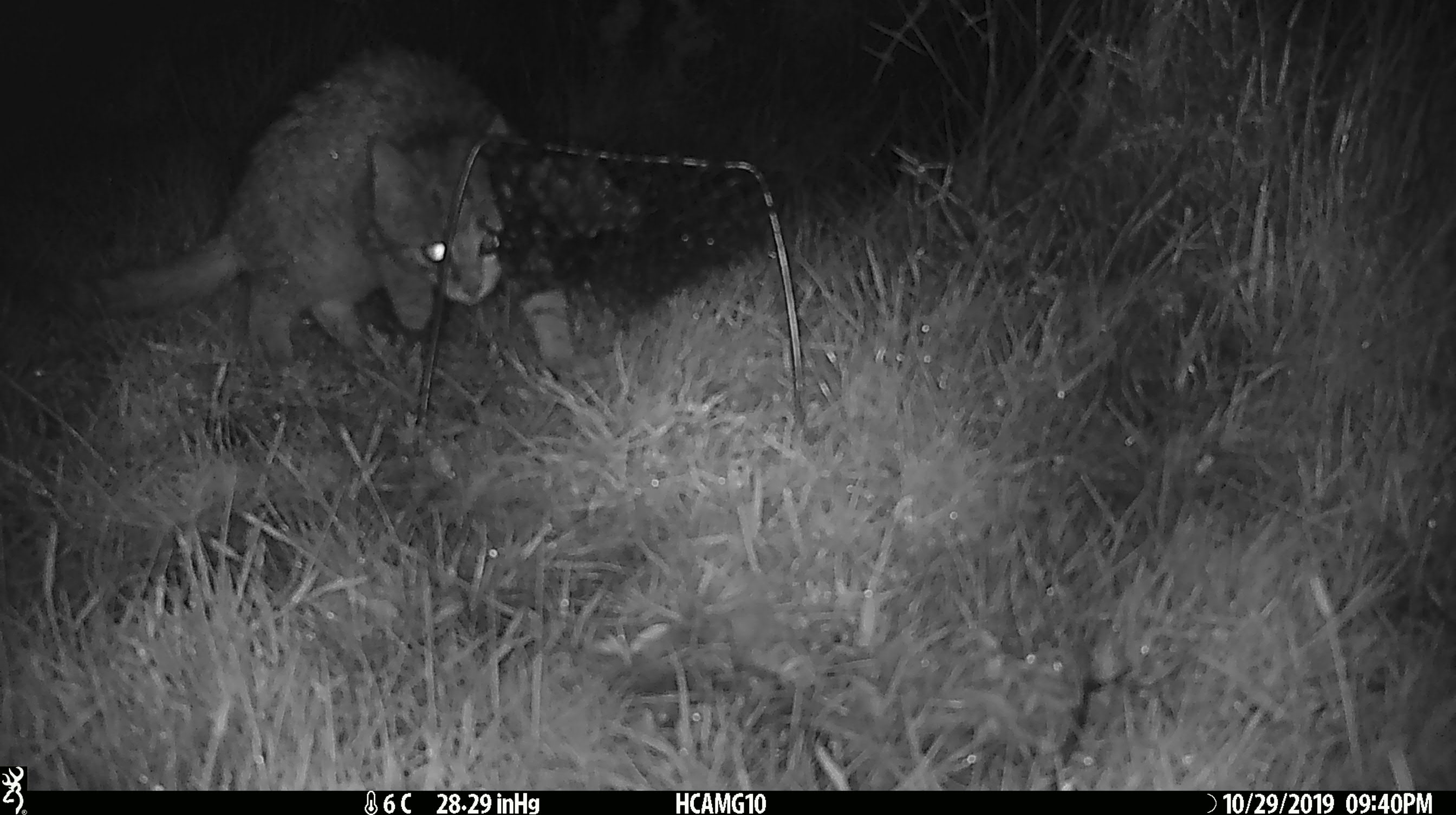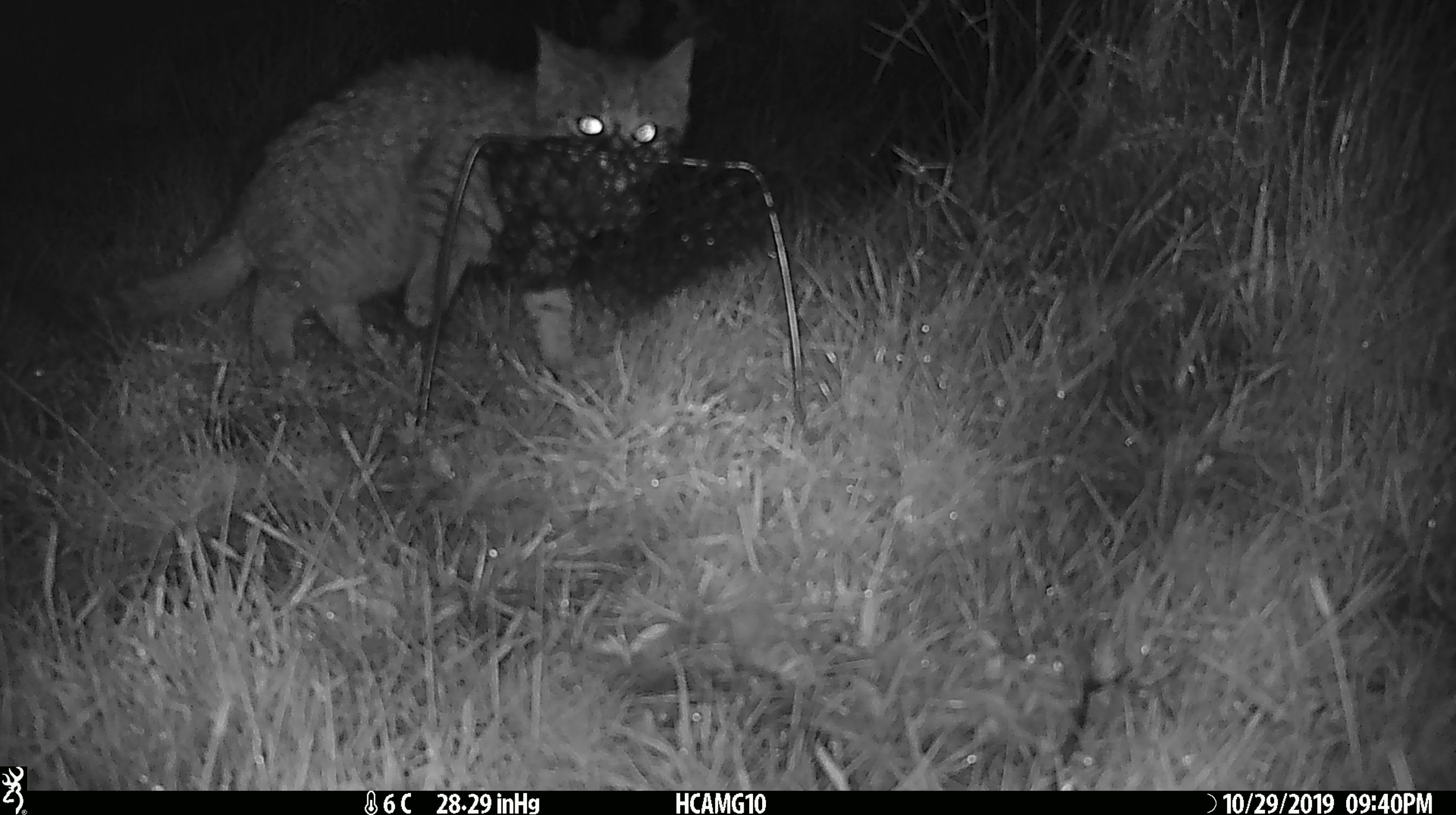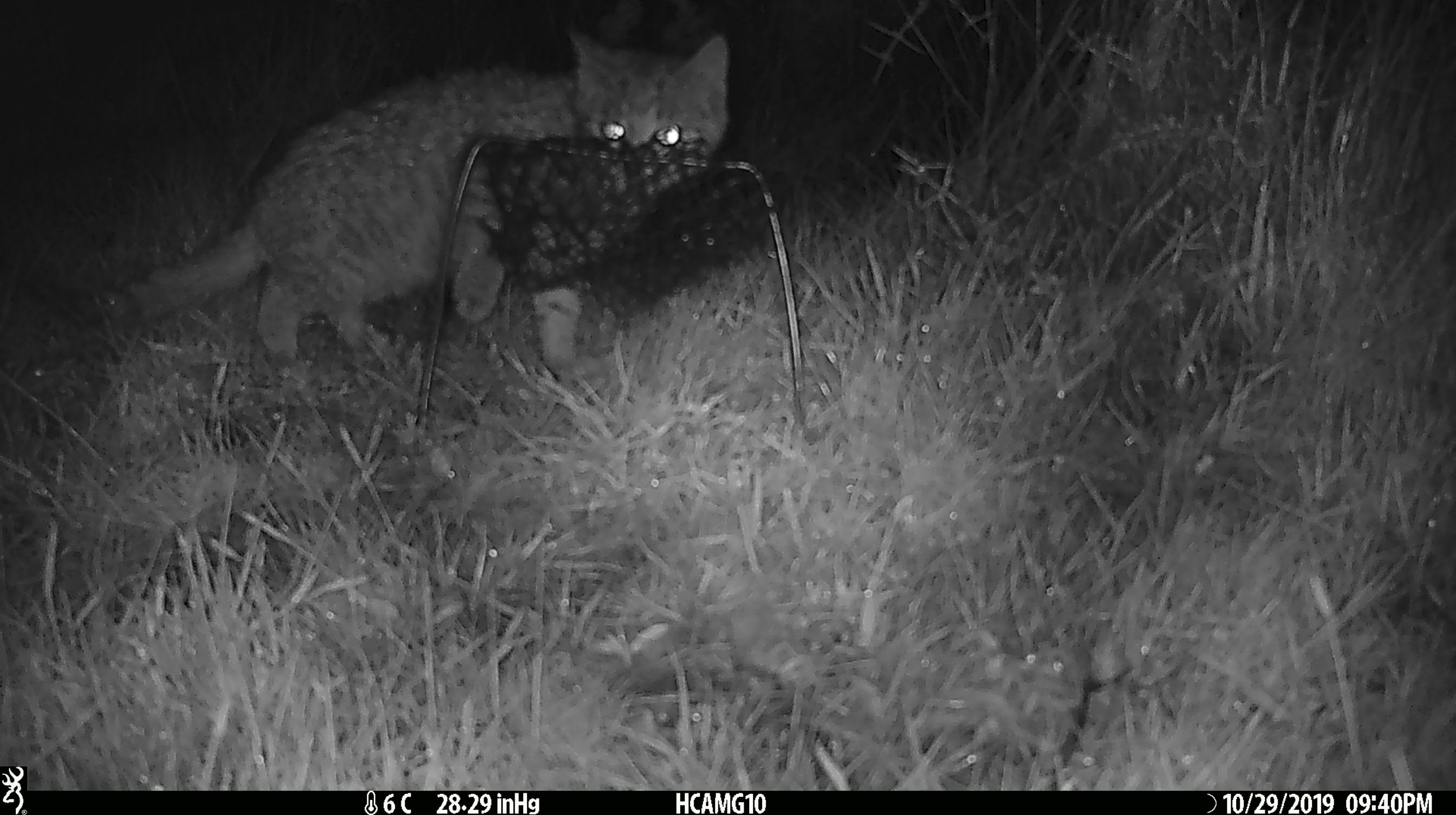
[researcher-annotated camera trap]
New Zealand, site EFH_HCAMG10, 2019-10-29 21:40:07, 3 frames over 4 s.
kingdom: Animalia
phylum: Chordata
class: Mammalia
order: Carnivora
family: Felidae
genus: Felis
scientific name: Felis catus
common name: domestic cat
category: cat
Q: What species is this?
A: Cat (domestic cat) (Felis catus).